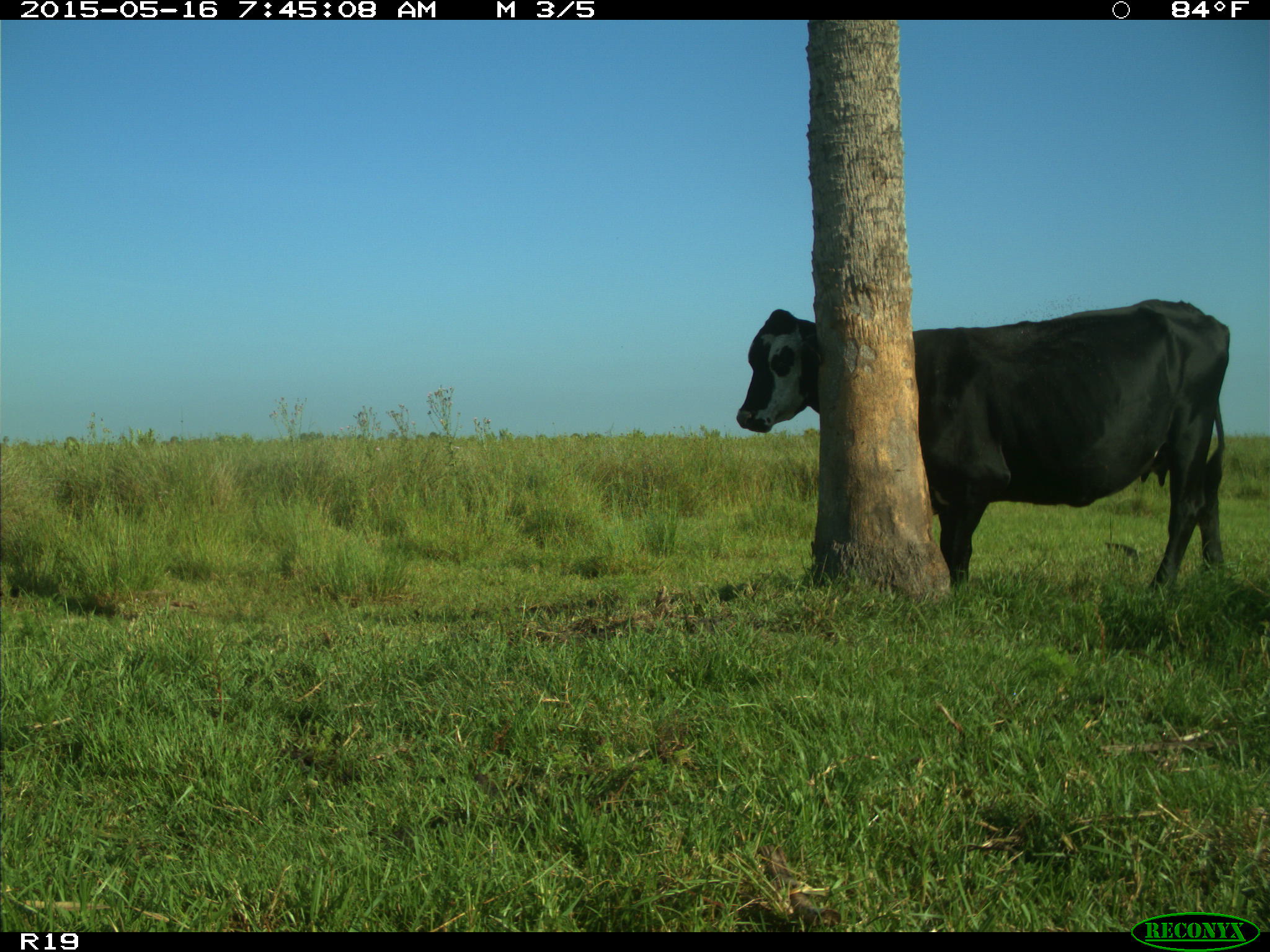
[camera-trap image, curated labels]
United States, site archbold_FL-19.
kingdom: Animalia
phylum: Chordata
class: Mammalia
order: Artiodactyla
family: Bovidae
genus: Bos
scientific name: Bos taurus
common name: domestic cow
Bos taurus (domestic cow).